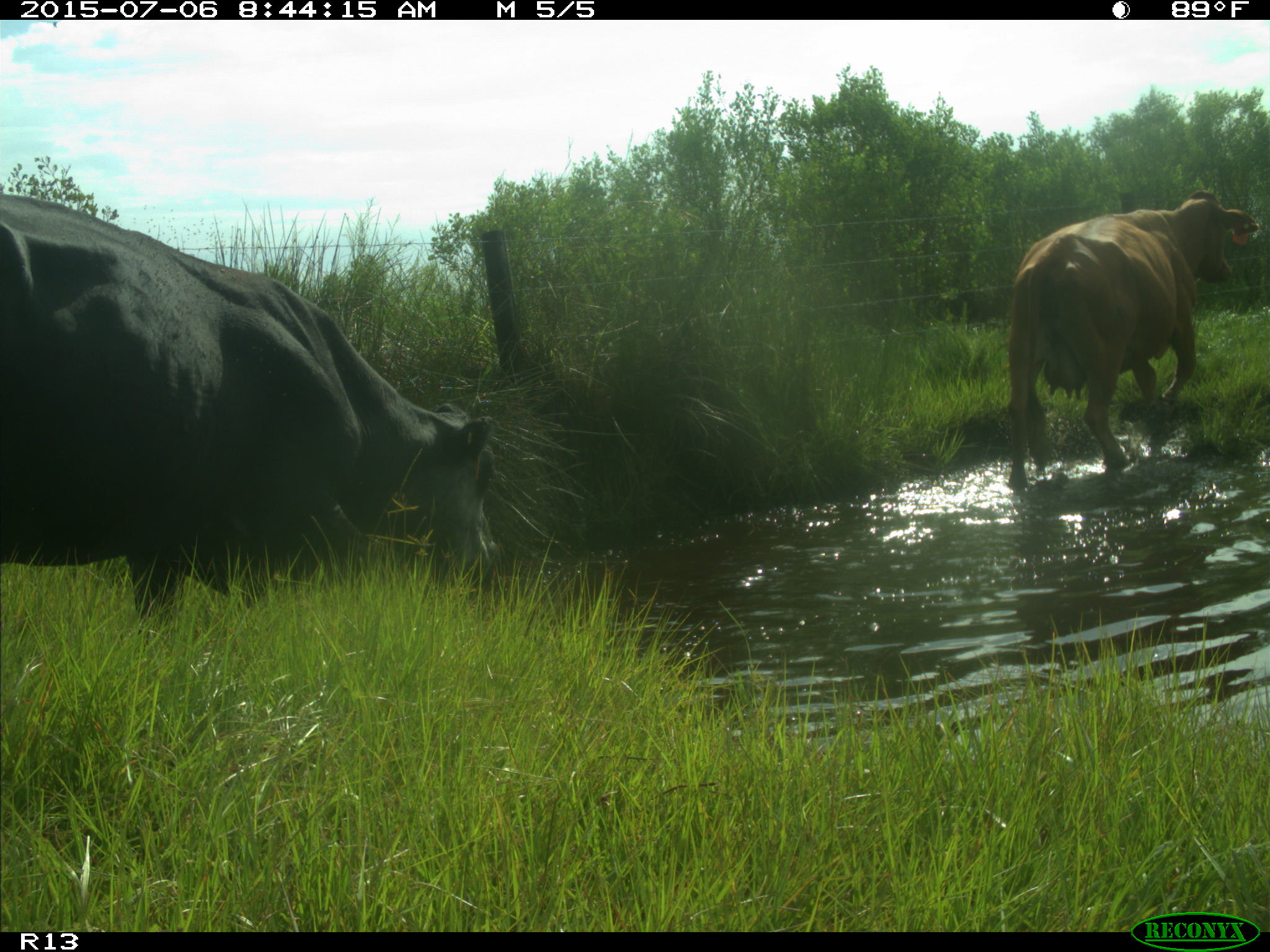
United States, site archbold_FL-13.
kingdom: Animalia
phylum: Chordata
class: Mammalia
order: Artiodactyla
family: Bovidae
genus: Bos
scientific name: Bos taurus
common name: domestic cow